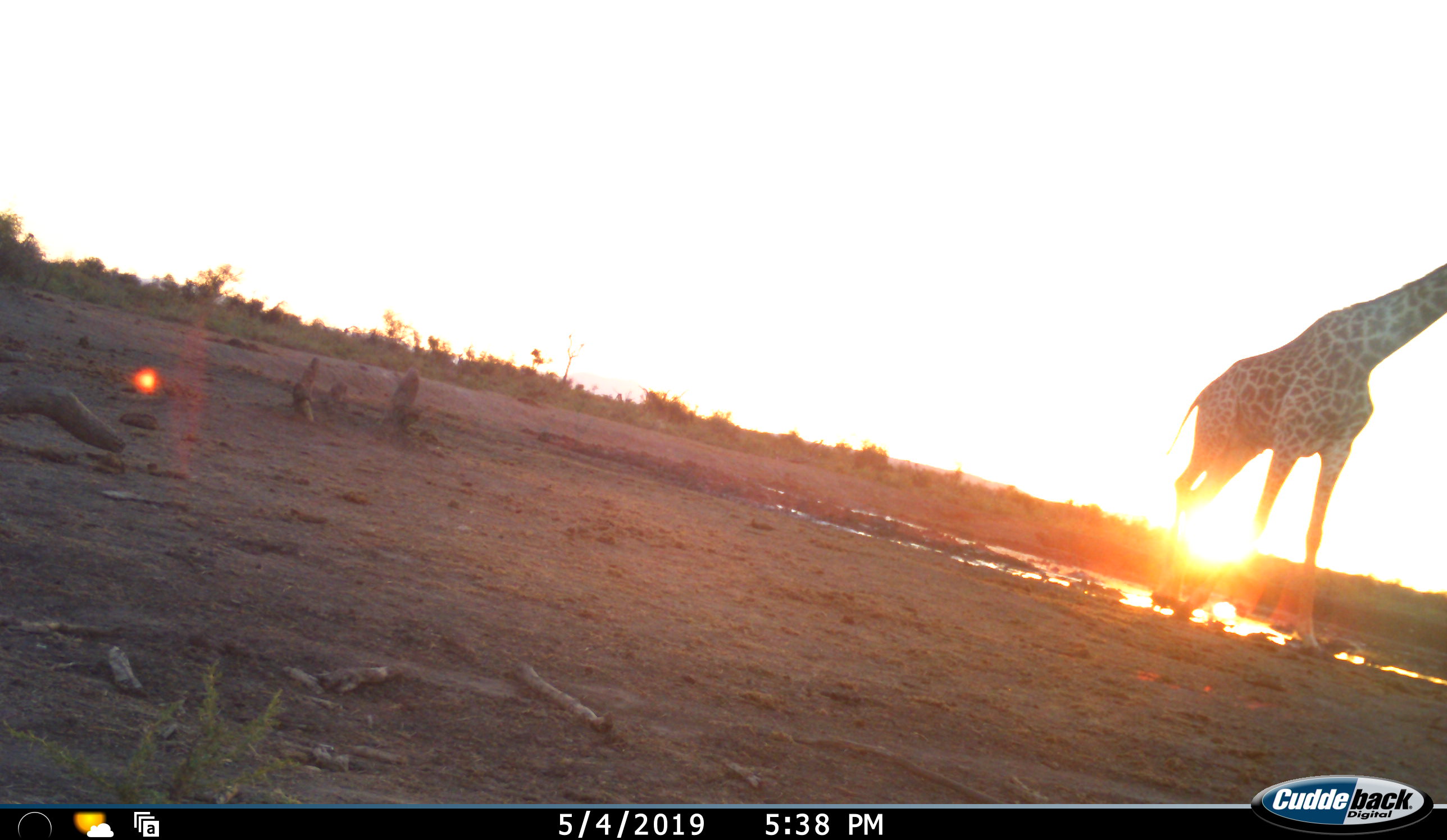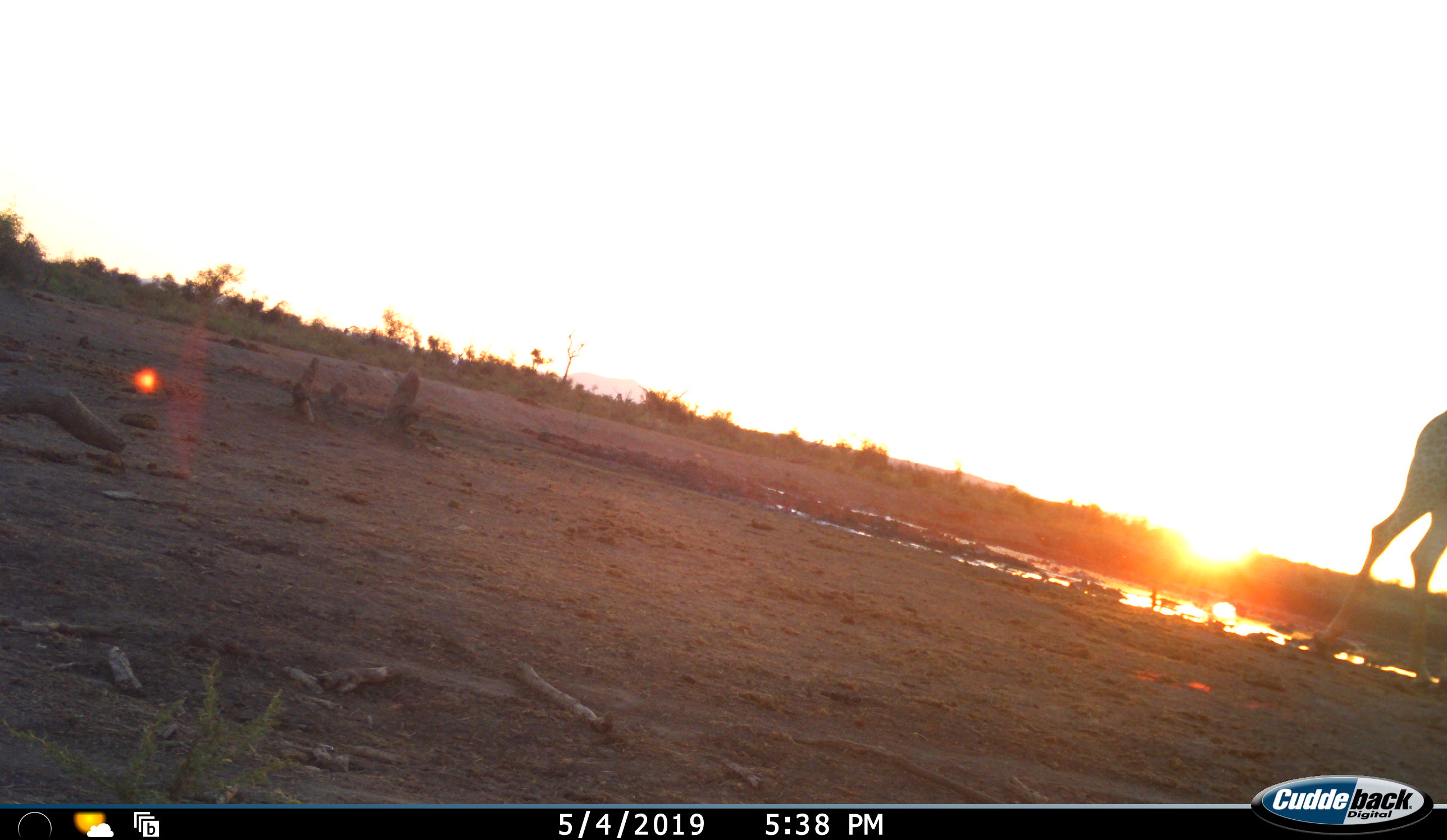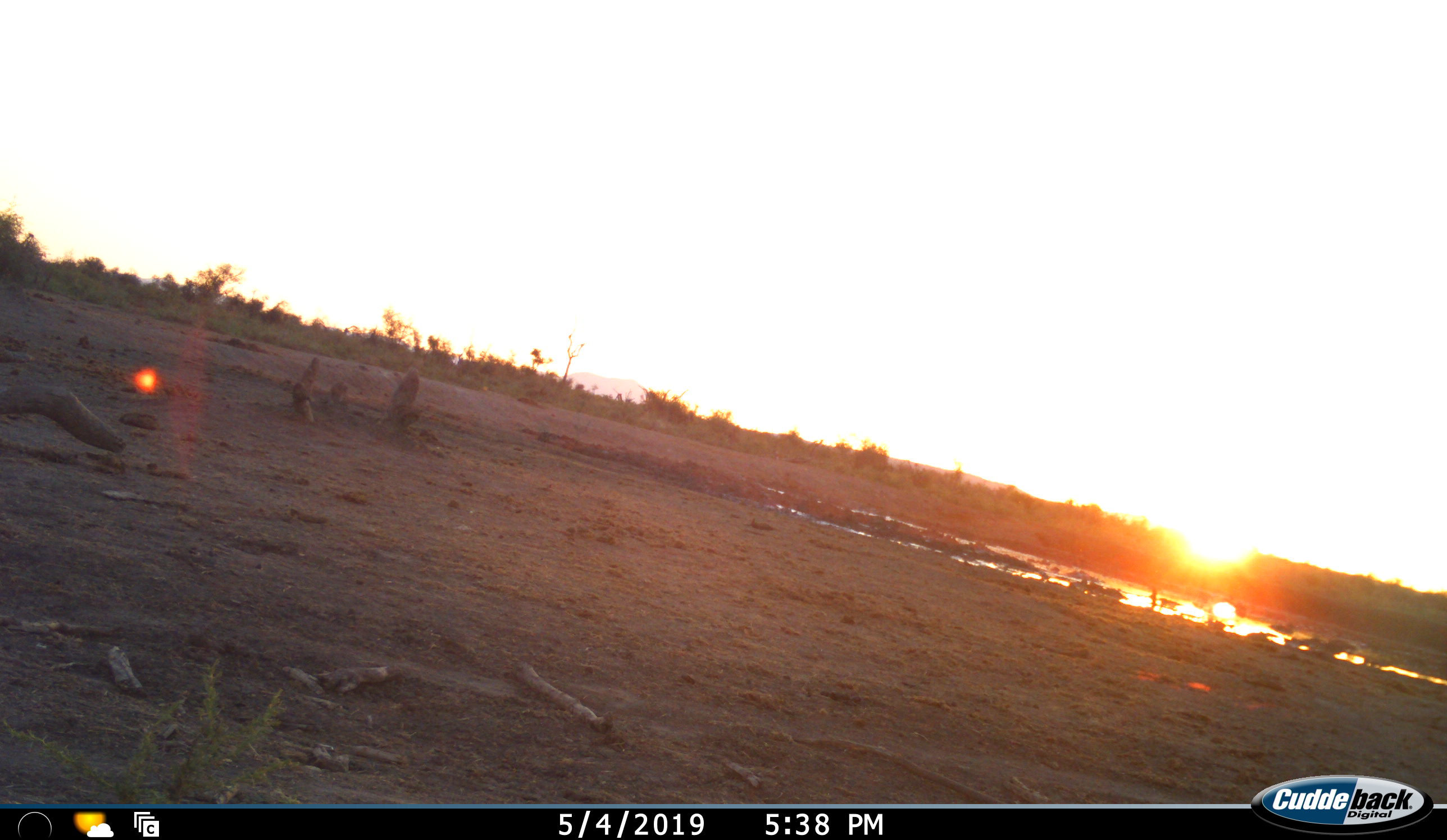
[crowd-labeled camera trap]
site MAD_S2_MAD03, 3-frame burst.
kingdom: Animalia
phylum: Chordata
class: Mammalia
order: Artiodactyla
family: Giraffidae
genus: Giraffa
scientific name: Giraffa camelopardalis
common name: giraffe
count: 1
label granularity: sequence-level